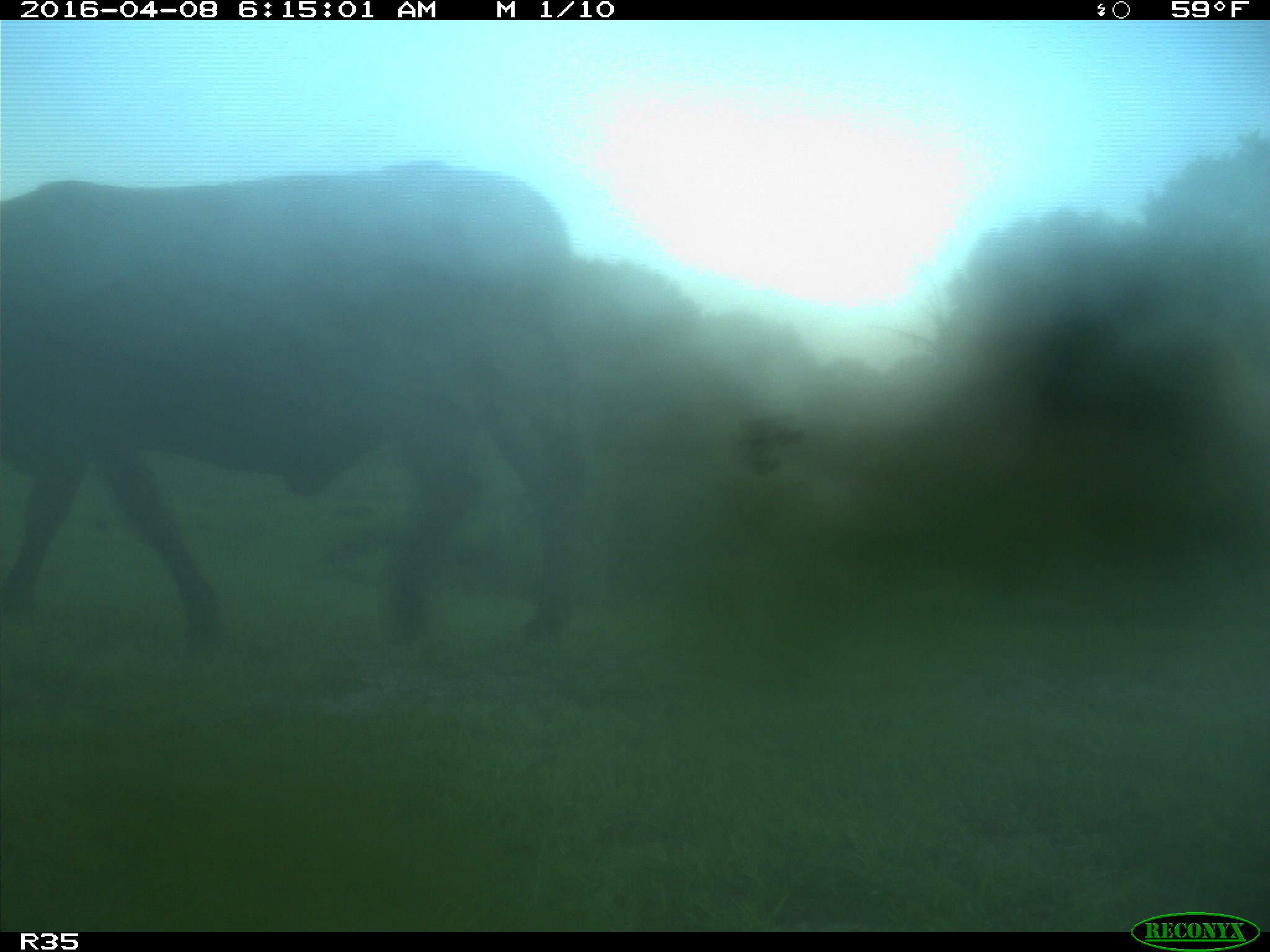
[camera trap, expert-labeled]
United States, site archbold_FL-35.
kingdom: Animalia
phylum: Chordata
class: Mammalia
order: Artiodactyla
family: Bovidae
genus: Bos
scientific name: Bos taurus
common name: domestic cow